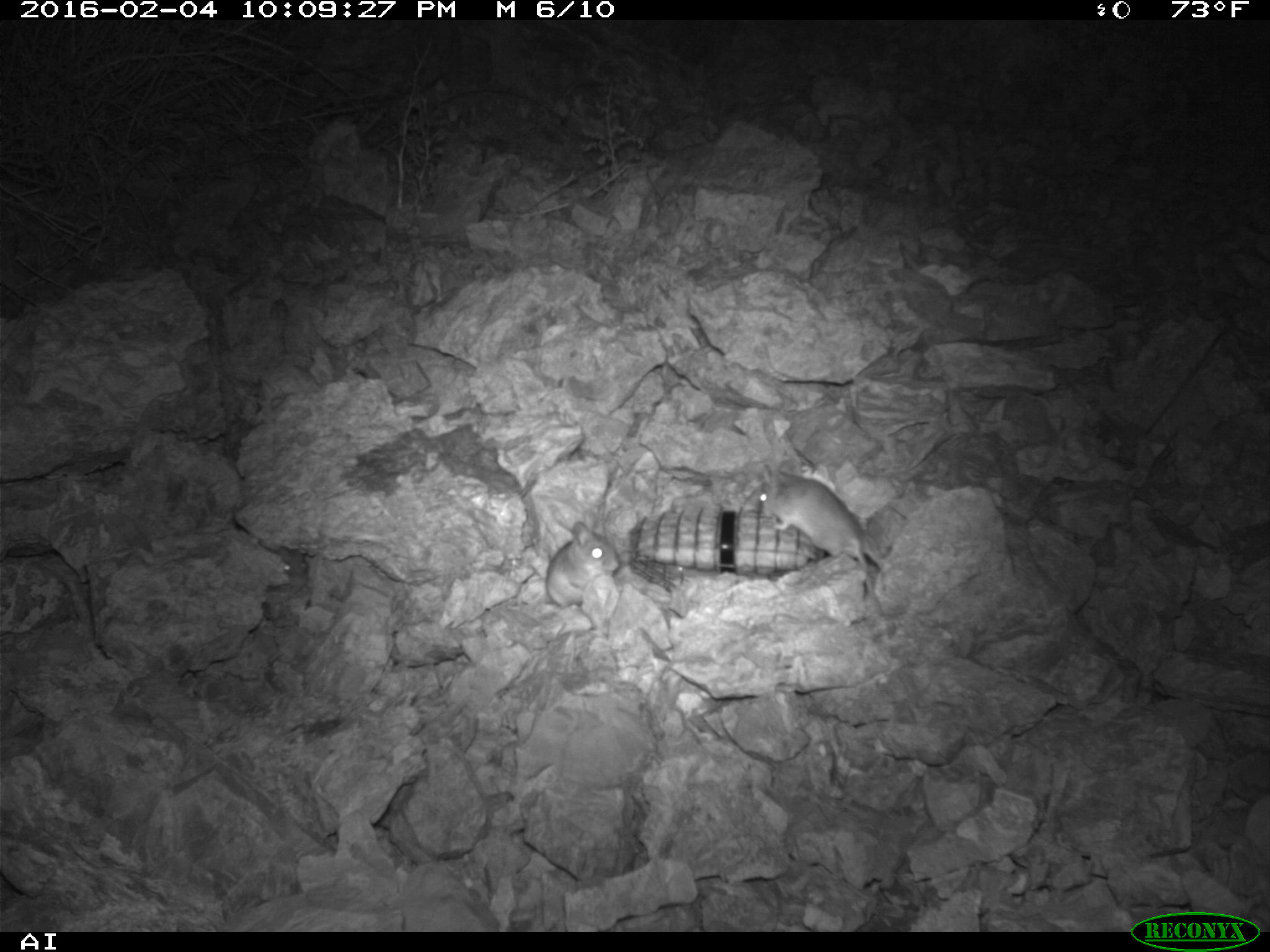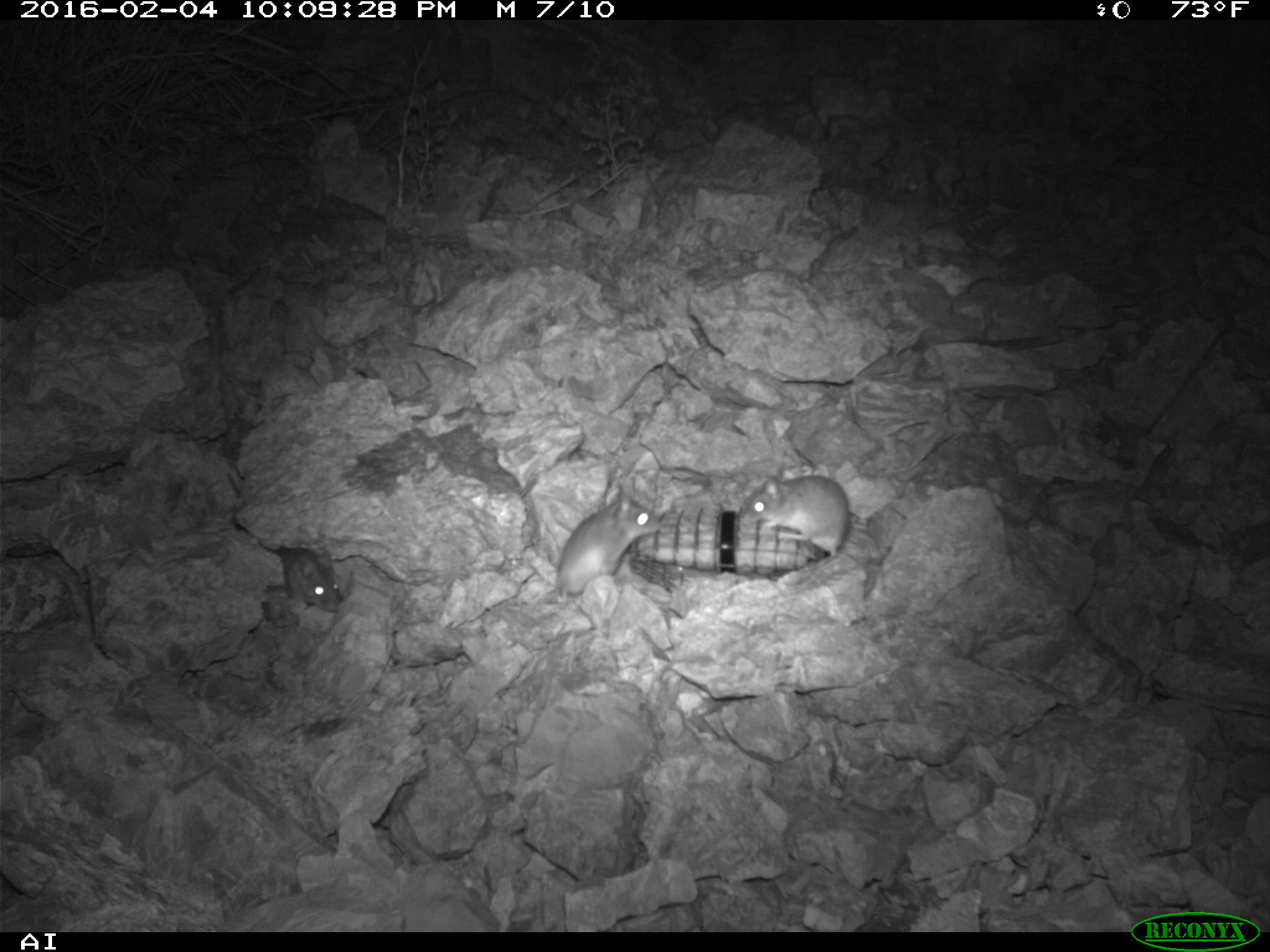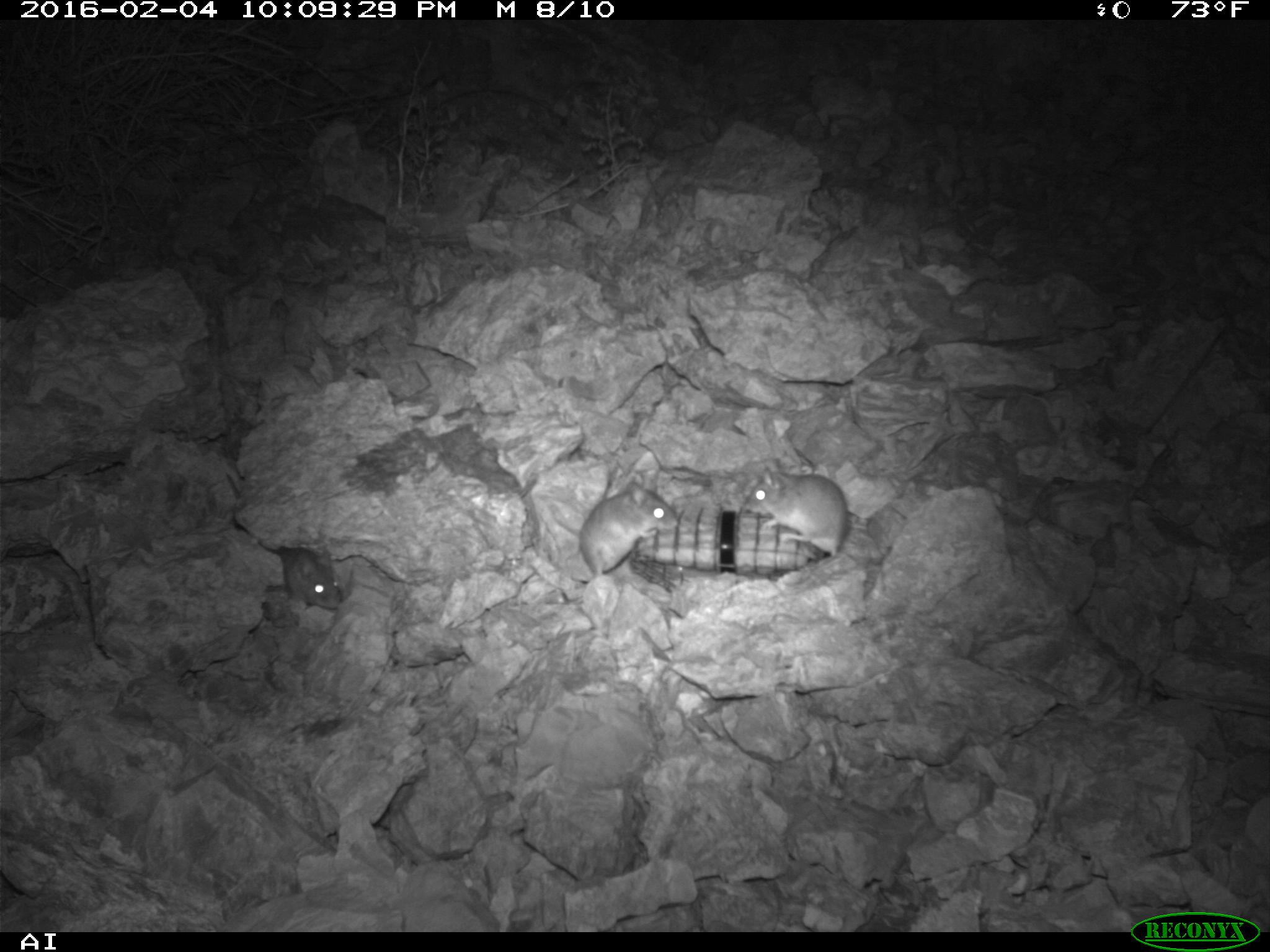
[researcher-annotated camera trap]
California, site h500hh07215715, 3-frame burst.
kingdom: Animalia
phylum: Chordata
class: Mammalia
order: Rodentia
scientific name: Rodentia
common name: rodent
Rodent (Rodentia).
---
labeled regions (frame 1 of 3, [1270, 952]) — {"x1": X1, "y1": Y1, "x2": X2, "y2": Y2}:
rodent: {"x1": 760, "y1": 460, "x2": 868, "y2": 570}; {"x1": 546, "y1": 521, "x2": 619, "y2": 607}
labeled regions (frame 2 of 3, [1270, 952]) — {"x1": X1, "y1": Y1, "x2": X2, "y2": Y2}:
rodent: {"x1": 551, "y1": 492, "x2": 661, "y2": 599}; {"x1": 735, "y1": 464, "x2": 848, "y2": 557}; {"x1": 277, "y1": 547, "x2": 342, "y2": 612}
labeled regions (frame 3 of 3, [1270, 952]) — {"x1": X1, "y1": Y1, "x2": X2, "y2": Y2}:
rodent: {"x1": 225, "y1": 472, "x2": 341, "y2": 609}; {"x1": 572, "y1": 480, "x2": 678, "y2": 583}; {"x1": 745, "y1": 459, "x2": 848, "y2": 555}